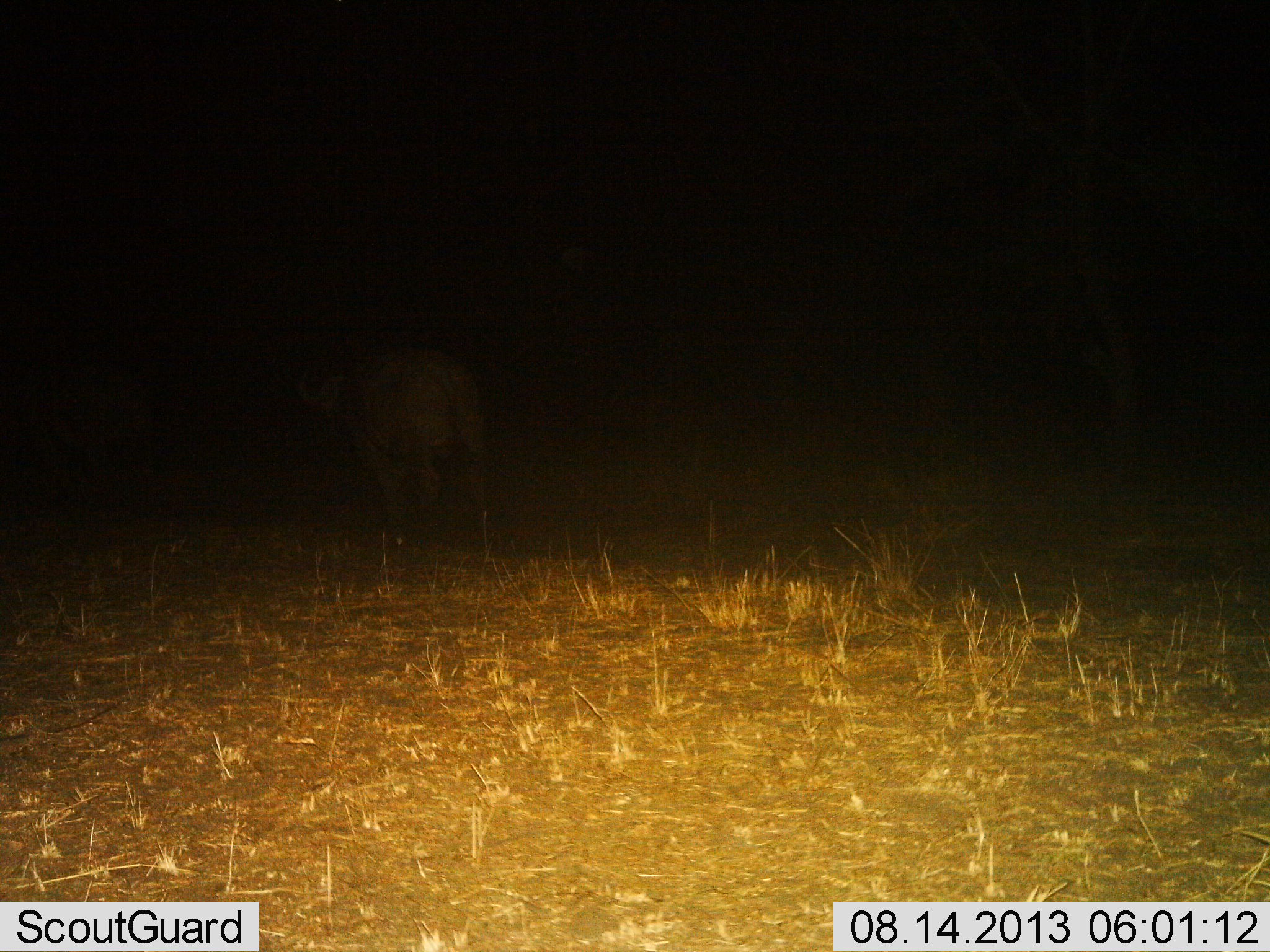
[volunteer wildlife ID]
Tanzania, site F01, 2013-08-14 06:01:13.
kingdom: Animalia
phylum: Chordata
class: Mammalia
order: Artiodactyla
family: Bovidae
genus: Syncerus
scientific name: Syncerus caffer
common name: cape buffalo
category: buffalo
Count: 1.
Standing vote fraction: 0%.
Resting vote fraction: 0%.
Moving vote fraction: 100%.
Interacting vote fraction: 0%.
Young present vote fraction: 0%.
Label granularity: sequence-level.